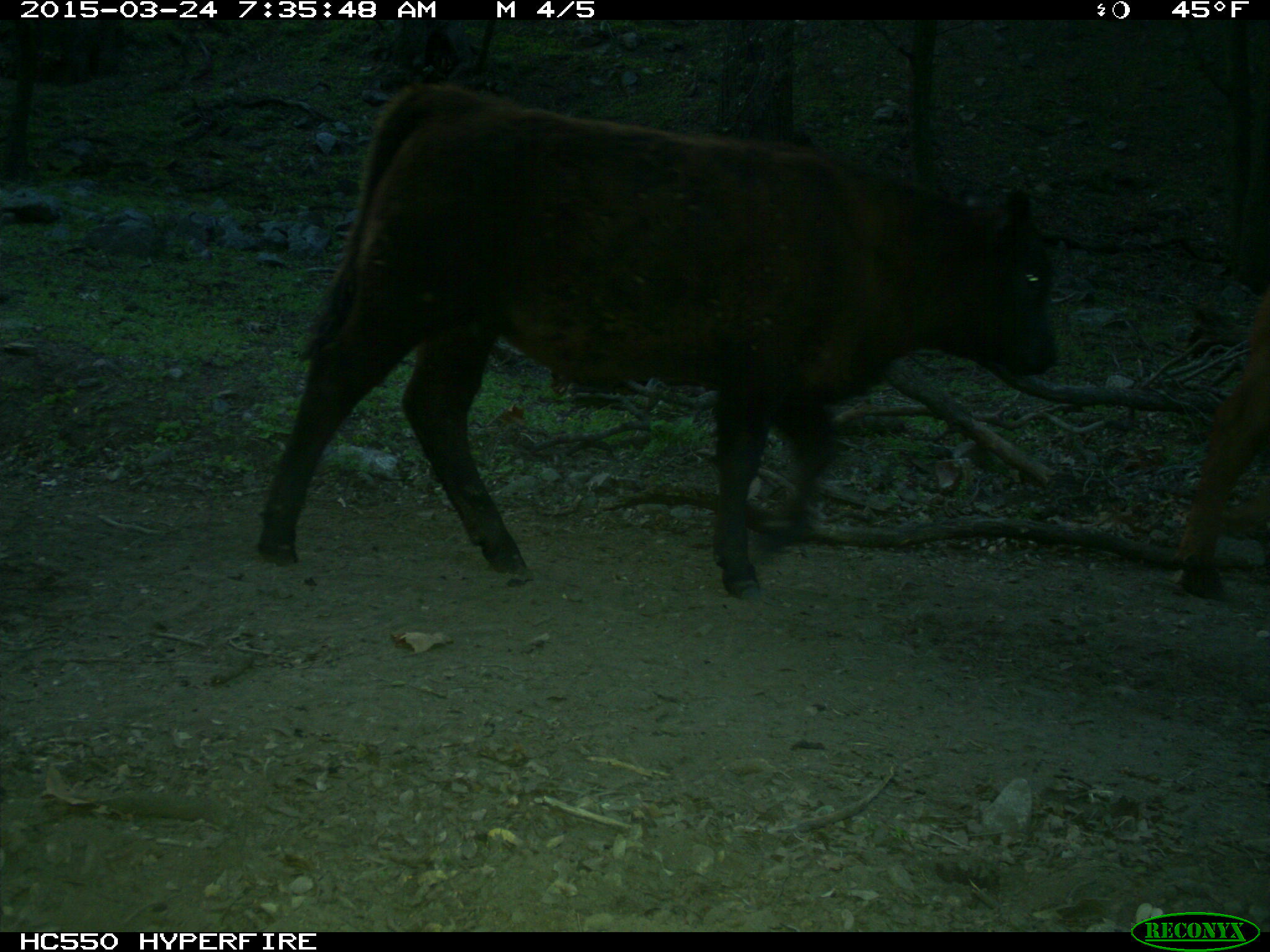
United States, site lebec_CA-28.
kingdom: Animalia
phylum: Chordata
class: Mammalia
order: Artiodactyla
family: Bovidae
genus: Bos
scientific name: Bos taurus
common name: domestic cow